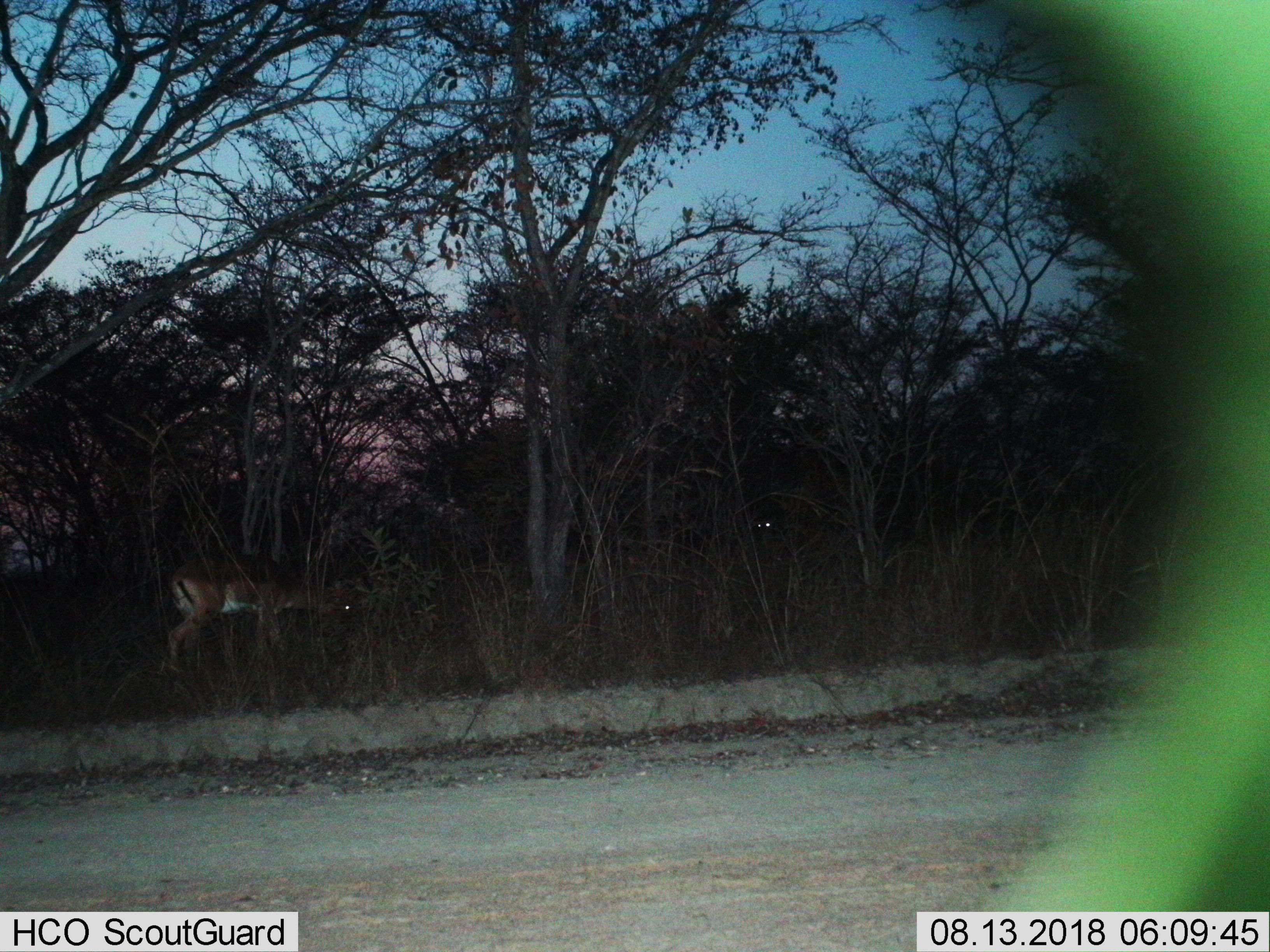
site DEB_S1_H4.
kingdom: Animalia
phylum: Chordata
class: Mammalia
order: Artiodactyla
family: Bovidae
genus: Aepyceros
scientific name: Aepyceros melampus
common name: impala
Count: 1.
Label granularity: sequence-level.